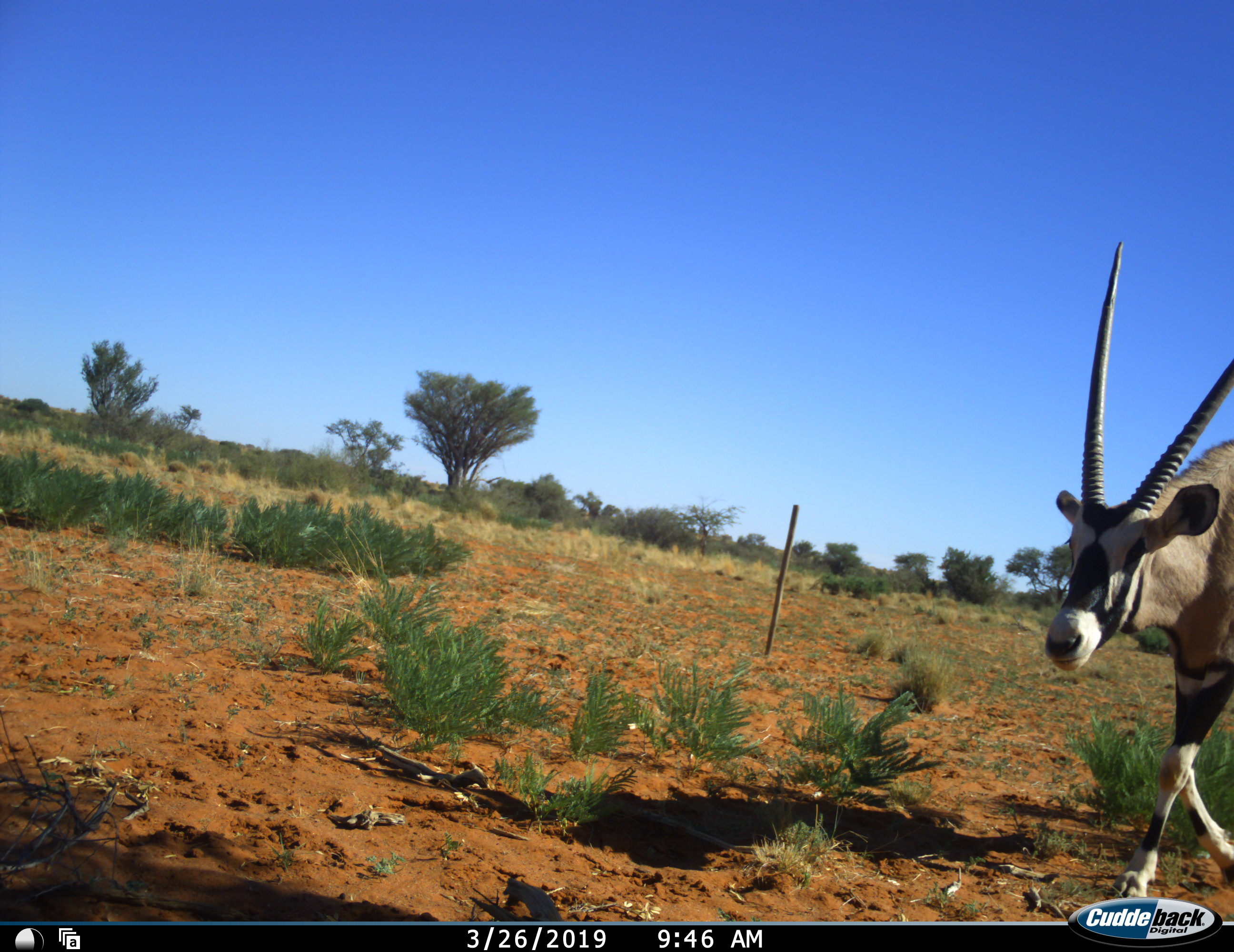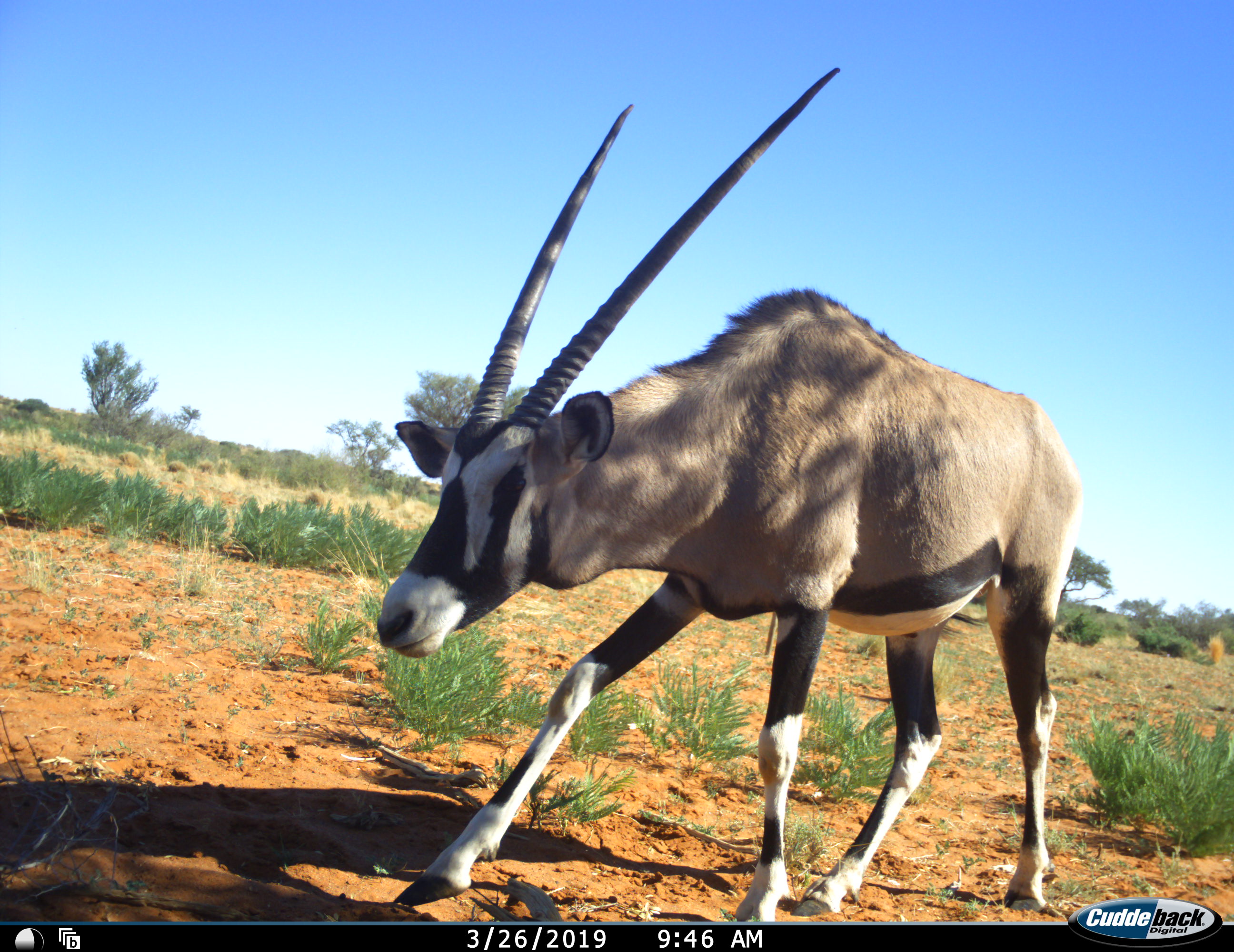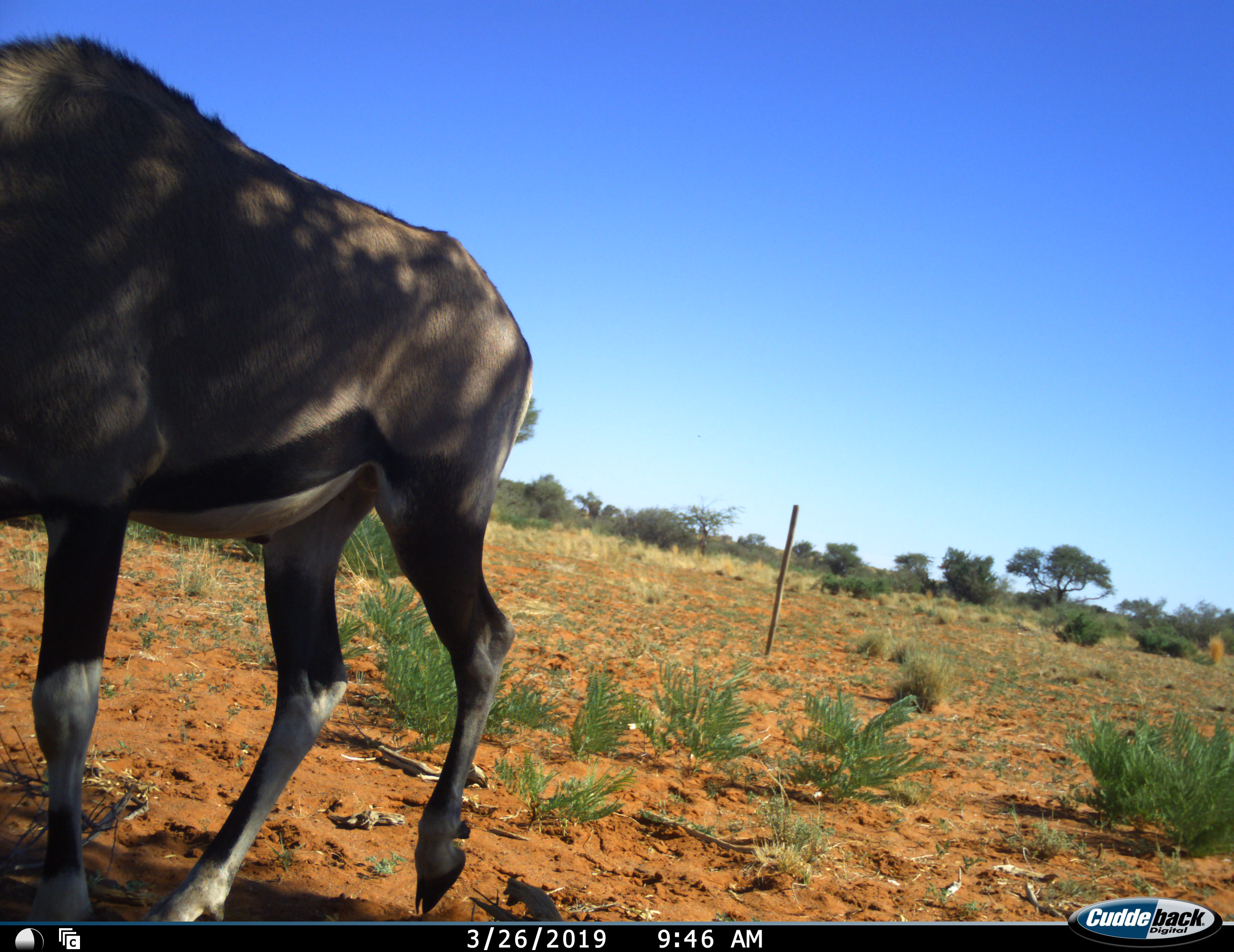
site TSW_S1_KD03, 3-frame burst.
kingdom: Animalia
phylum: Chordata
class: Mammalia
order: Artiodactyla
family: Bovidae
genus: Oryx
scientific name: Oryx gazella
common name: gemsbok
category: oryx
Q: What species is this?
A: Oryx (gemsbok) (Oryx gazella).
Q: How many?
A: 1.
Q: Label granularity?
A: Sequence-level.